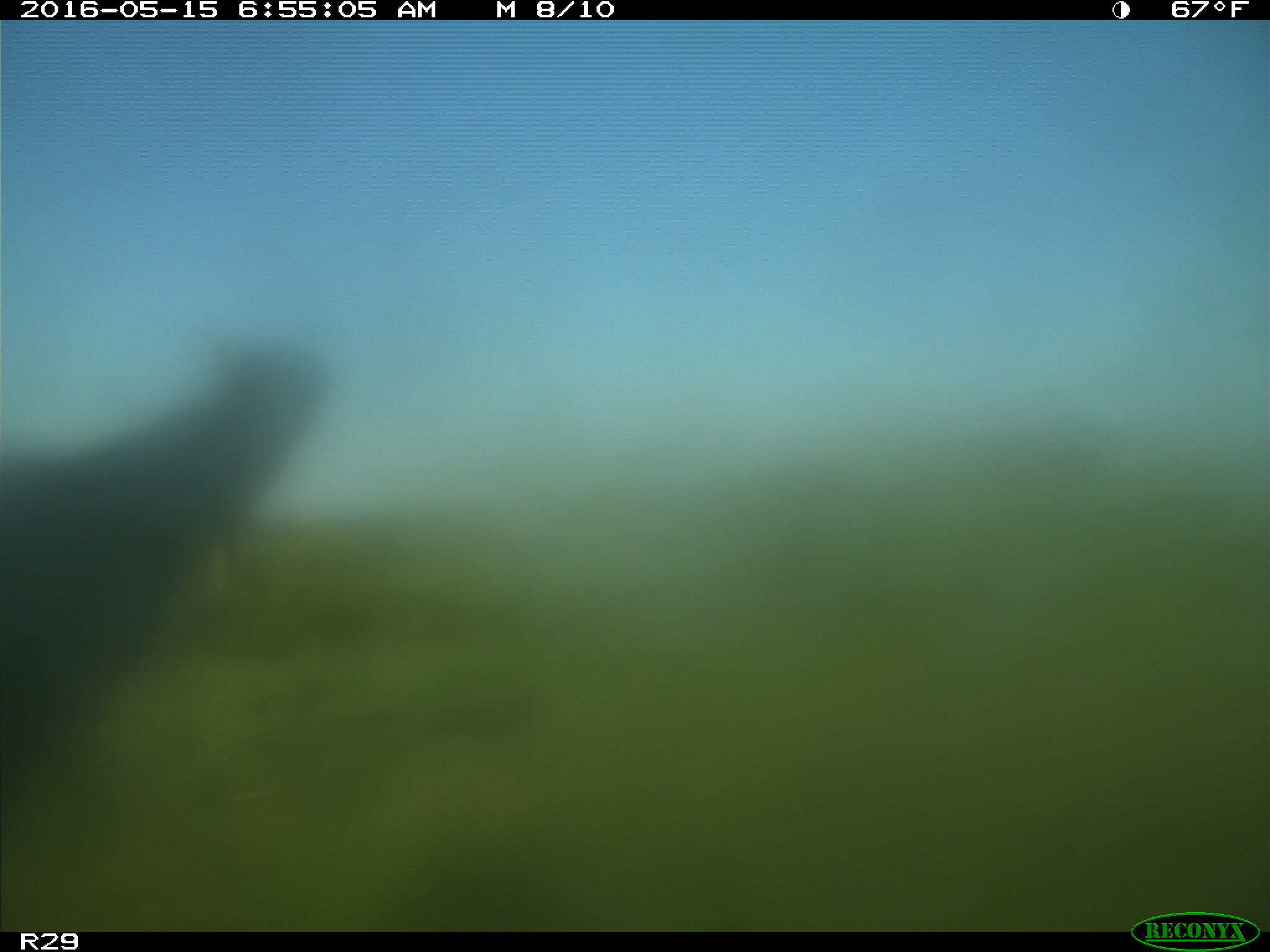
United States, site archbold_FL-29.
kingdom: Animalia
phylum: Chordata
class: Mammalia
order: Artiodactyla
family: Bovidae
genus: Bos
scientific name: Bos taurus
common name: domestic cow